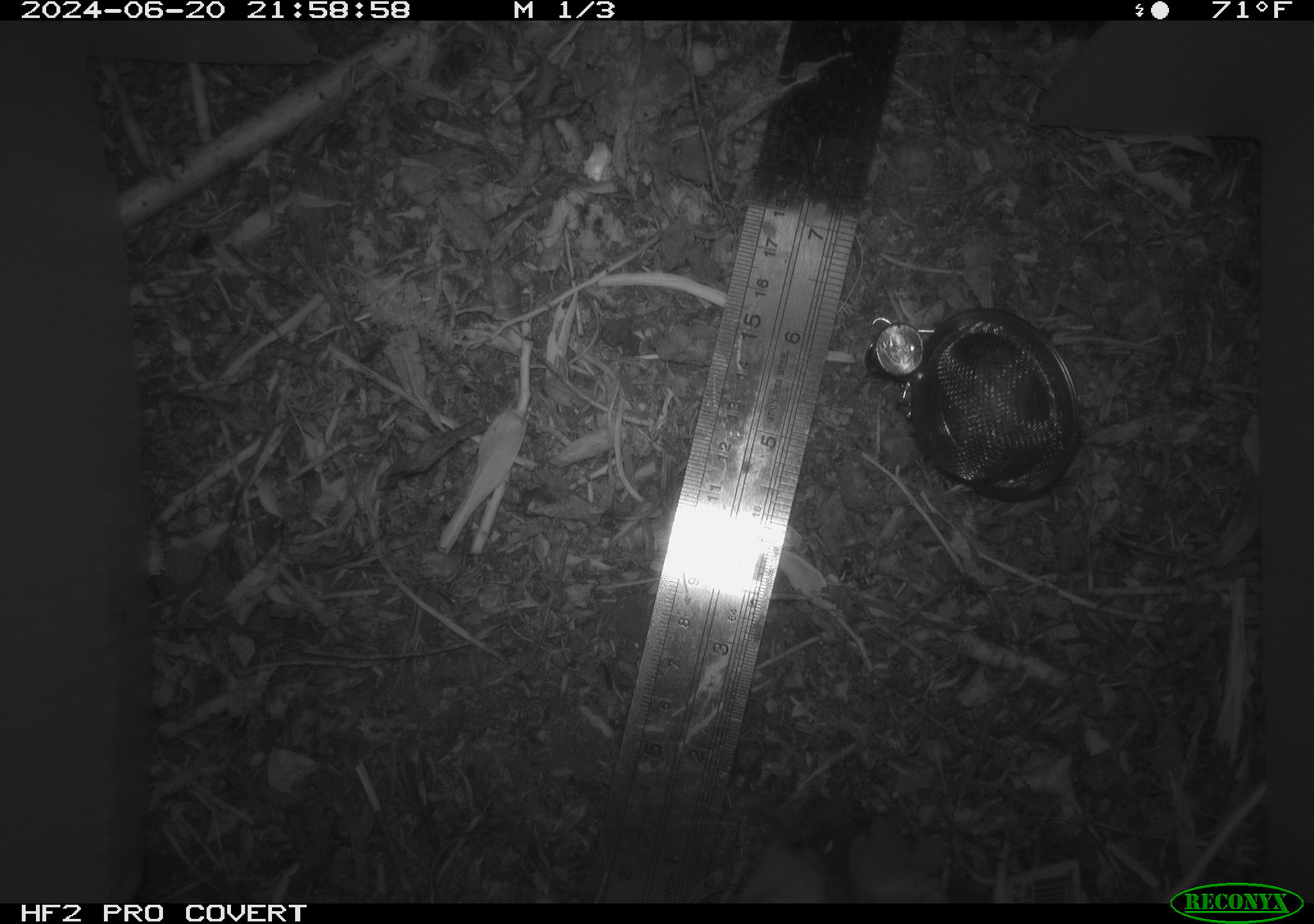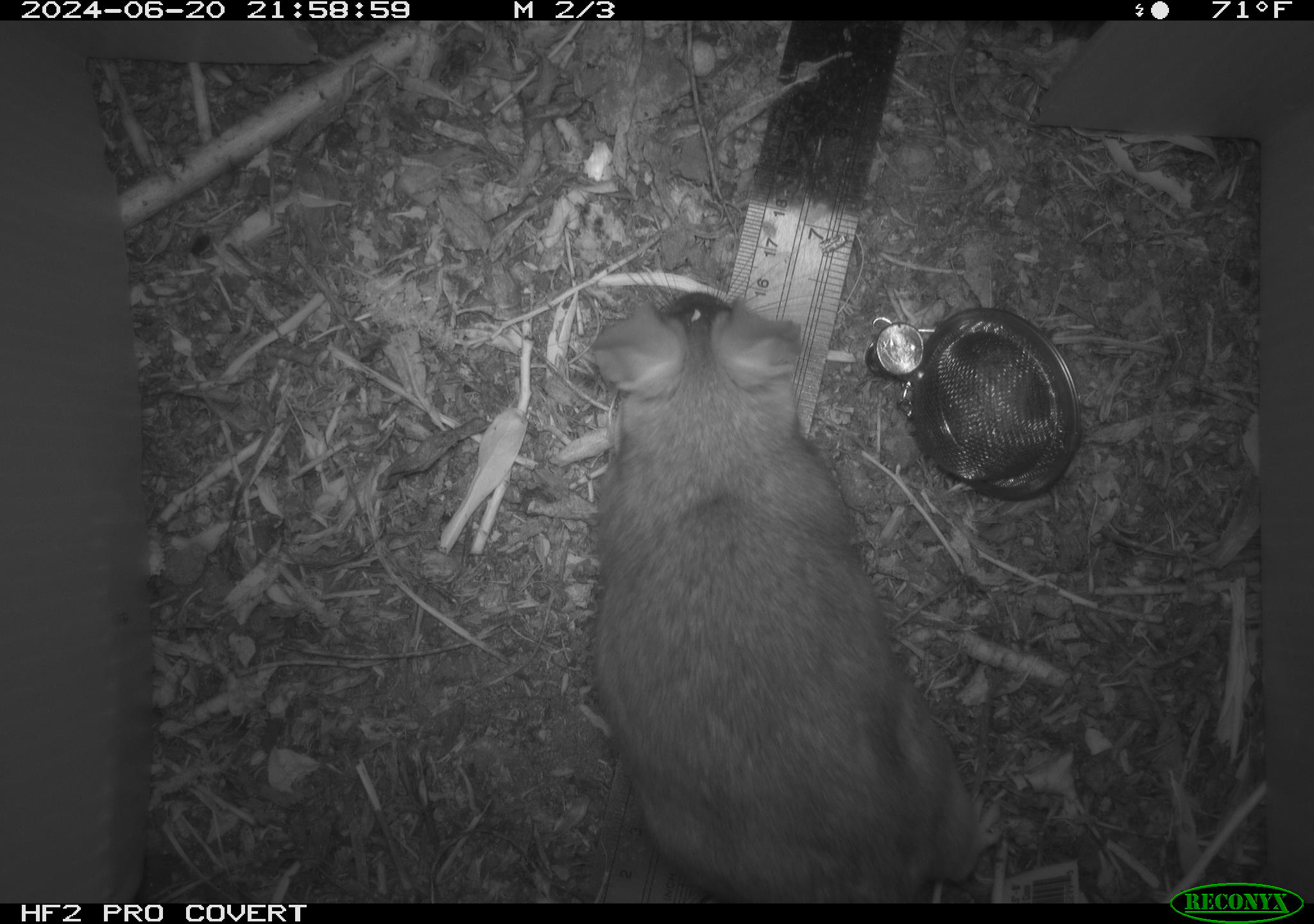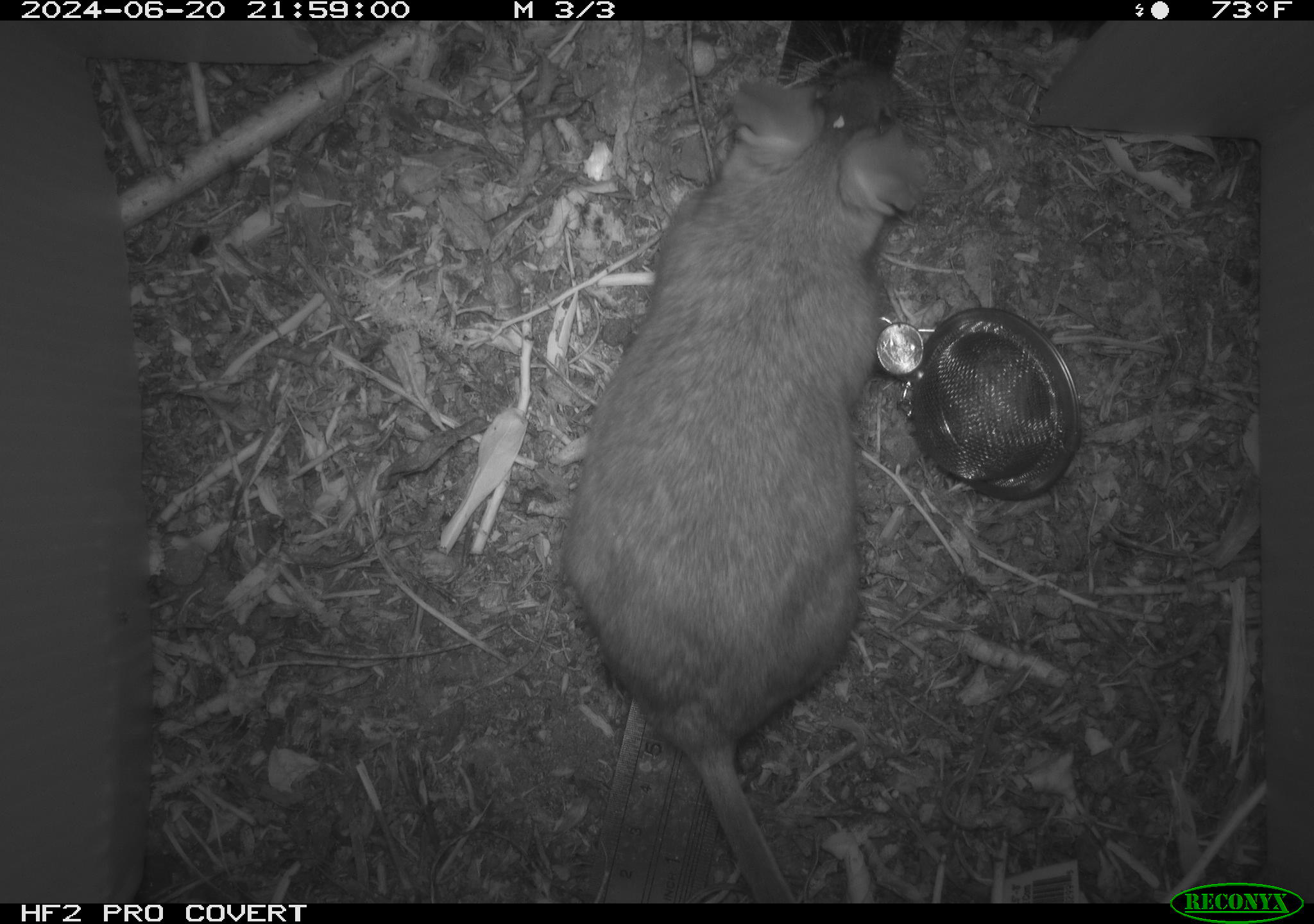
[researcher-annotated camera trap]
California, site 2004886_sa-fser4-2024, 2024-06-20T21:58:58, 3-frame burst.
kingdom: Animalia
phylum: Chordata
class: Mammalia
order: Rodentia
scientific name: Rodentia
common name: rodent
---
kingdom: Animalia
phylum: Chordata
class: Mammalia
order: Rodentia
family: Sciuridae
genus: Neotamias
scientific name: Neotamias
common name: western chipmunks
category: neotamias species